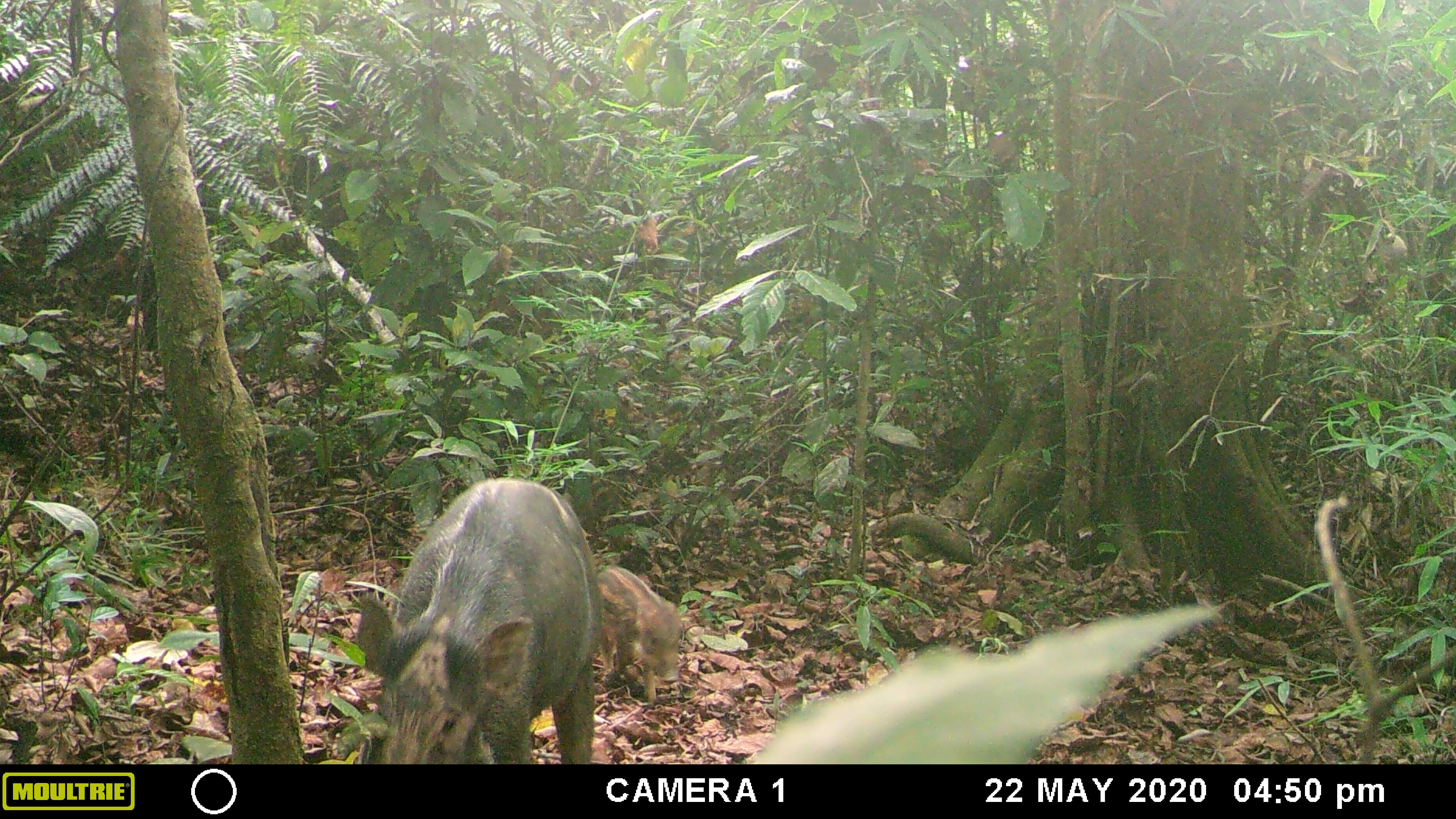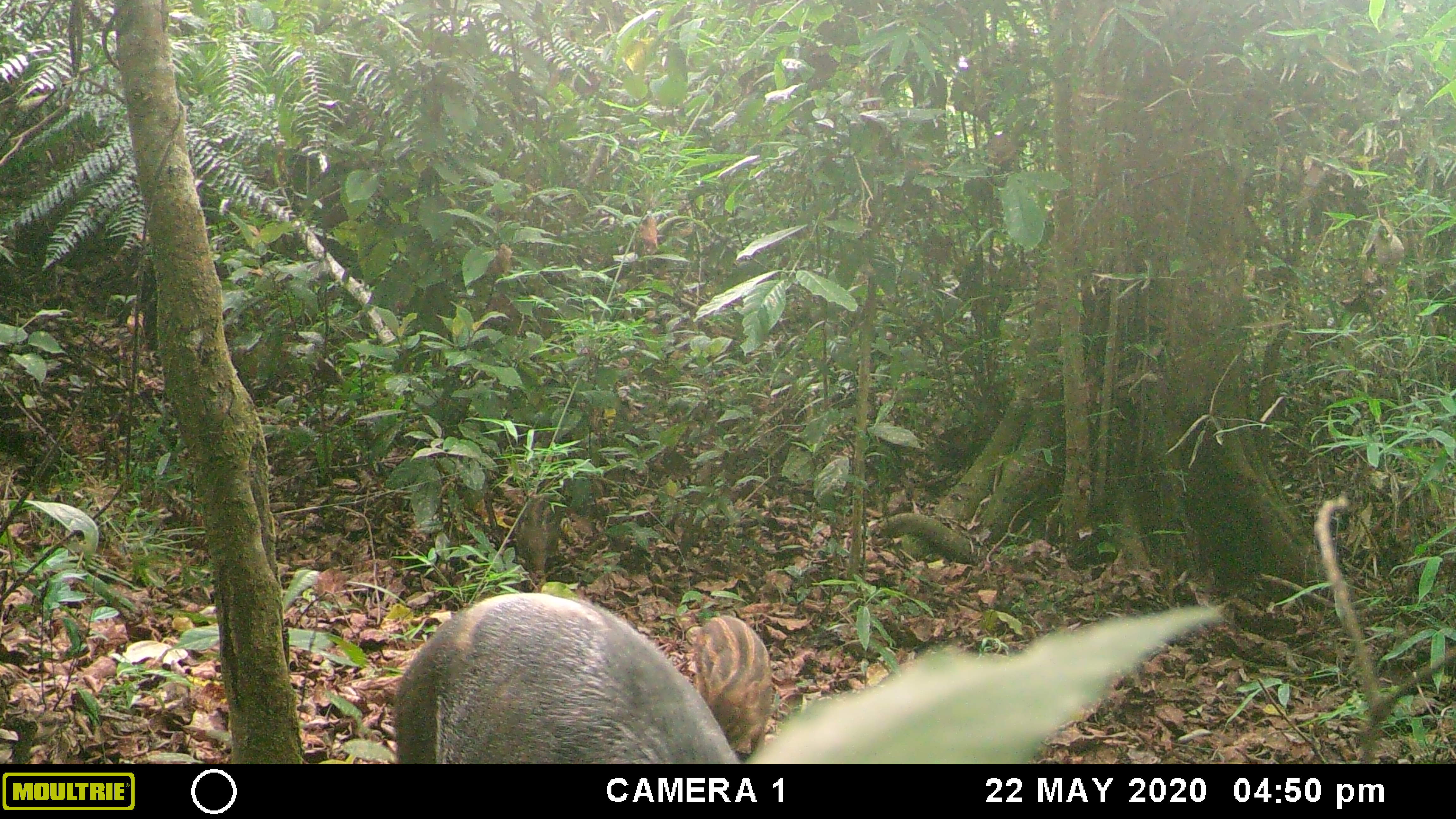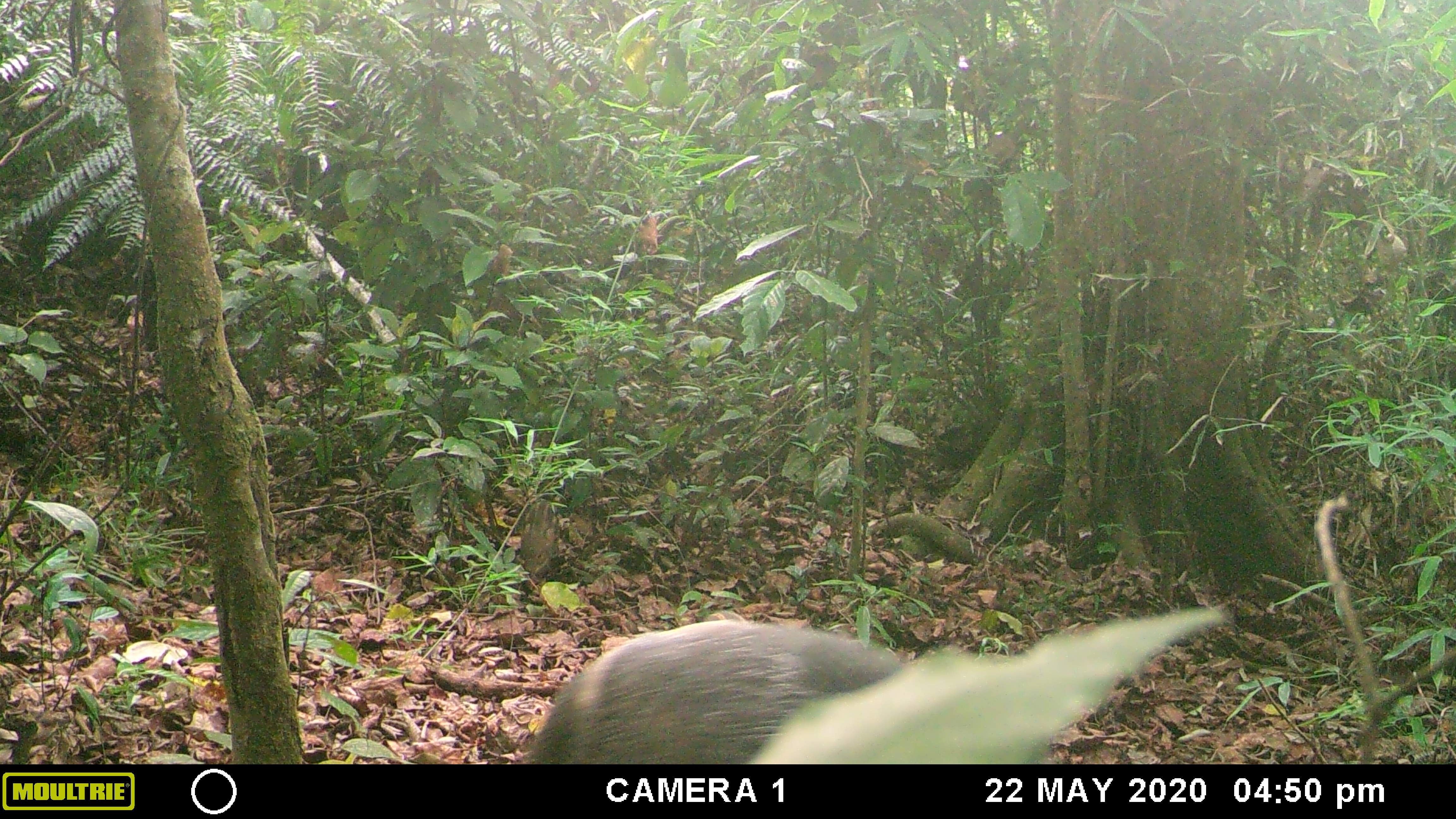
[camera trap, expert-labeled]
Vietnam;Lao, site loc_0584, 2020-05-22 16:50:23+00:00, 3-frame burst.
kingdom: Animalia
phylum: Chordata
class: Mammalia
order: Artiodactyla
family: Suidae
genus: Sus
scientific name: Sus scrofa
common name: eurasian wild pig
Eurasian wild pig (Sus scrofa). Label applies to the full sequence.